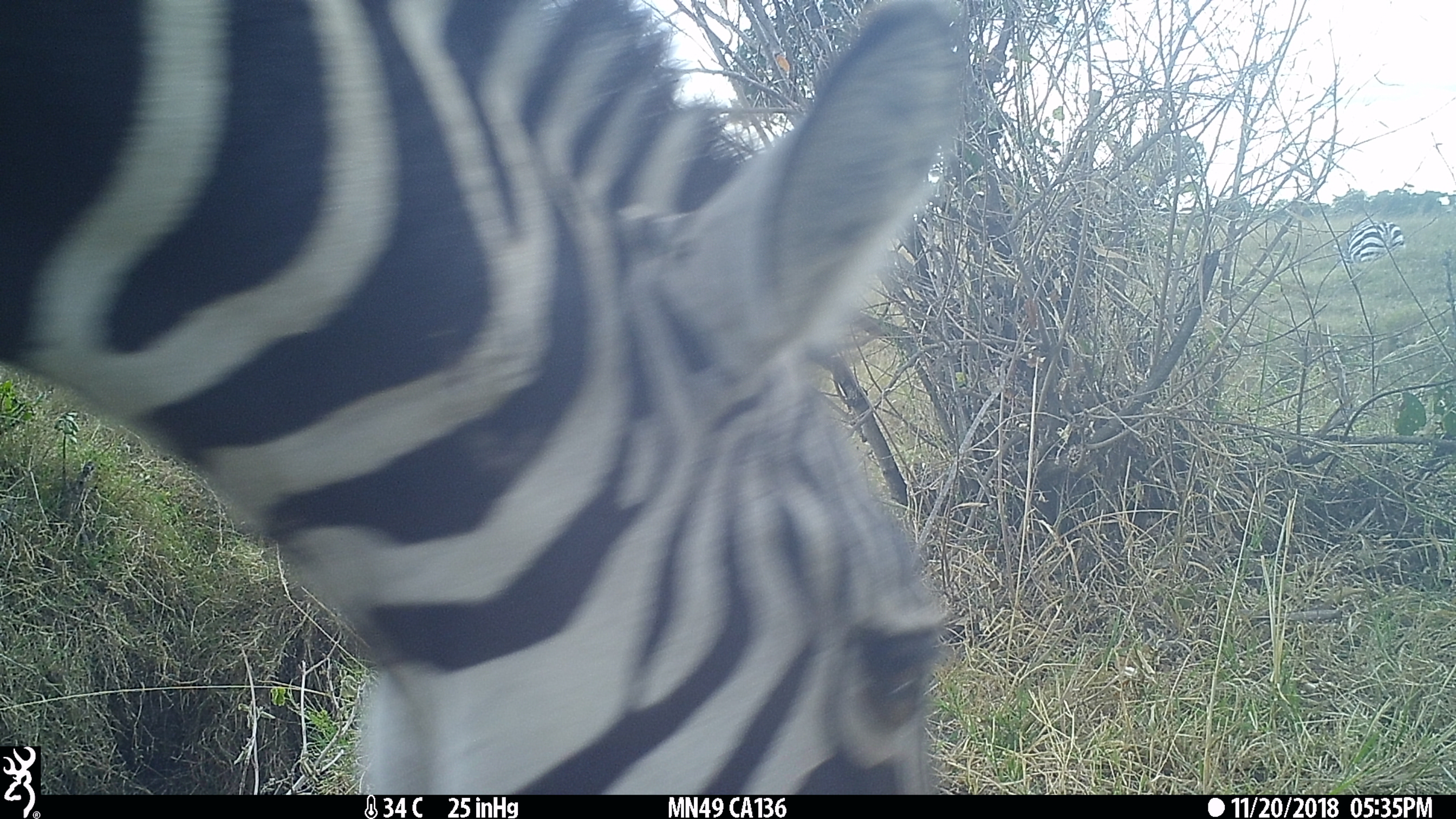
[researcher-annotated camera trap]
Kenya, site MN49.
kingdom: Animalia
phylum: Chordata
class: Mammalia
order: Perissodactyla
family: Equidae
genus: Equus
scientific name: Equus quagga burchellii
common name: burchell's zebra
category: zebra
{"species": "zebra (burchell's zebra) (Equus quagga burchellii)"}